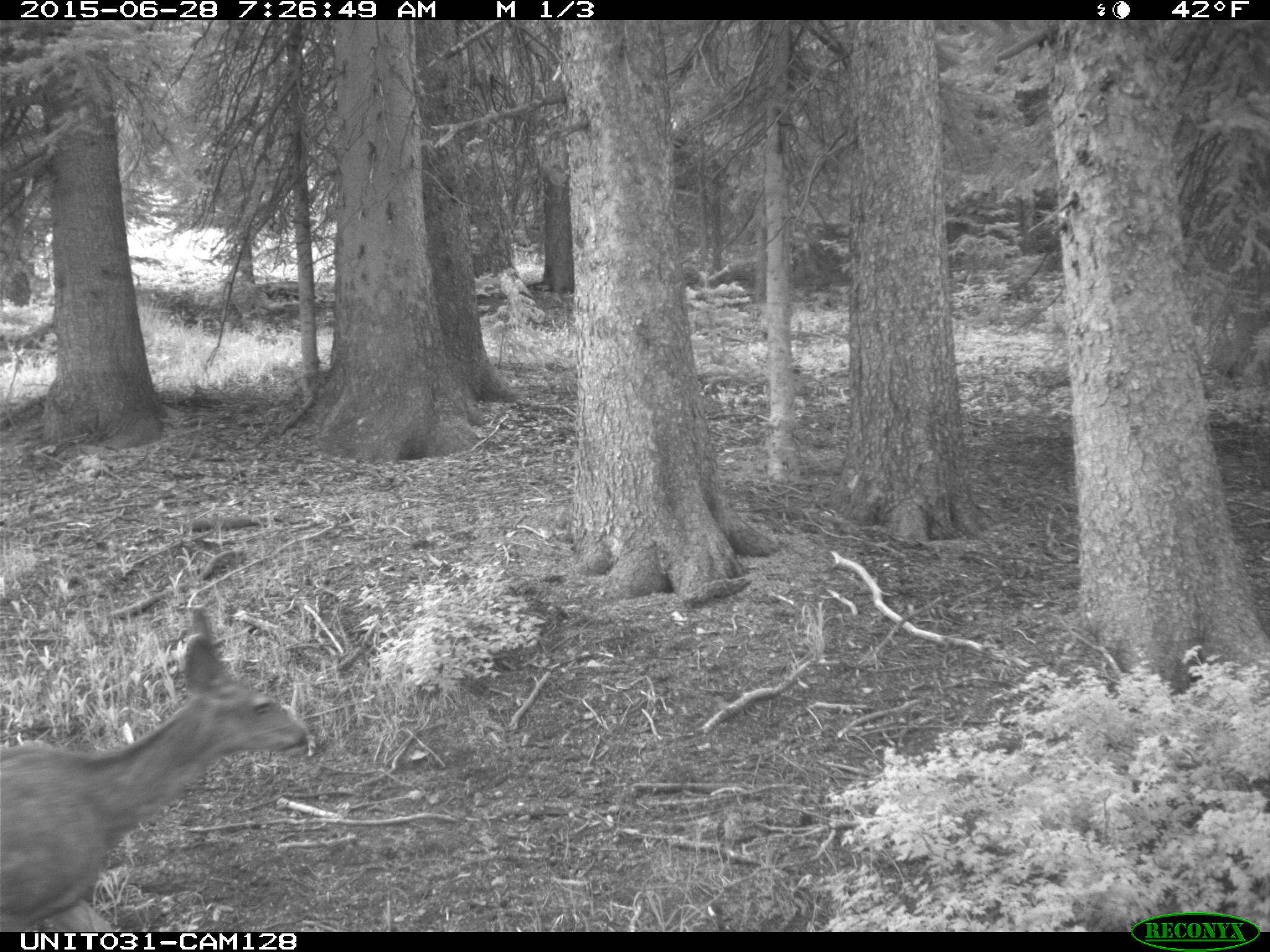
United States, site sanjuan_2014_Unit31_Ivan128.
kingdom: Animalia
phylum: Chordata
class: Mammalia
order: Artiodactyla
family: Cervidae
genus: Odocoileus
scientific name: Odocoileus hemionus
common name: mule deer